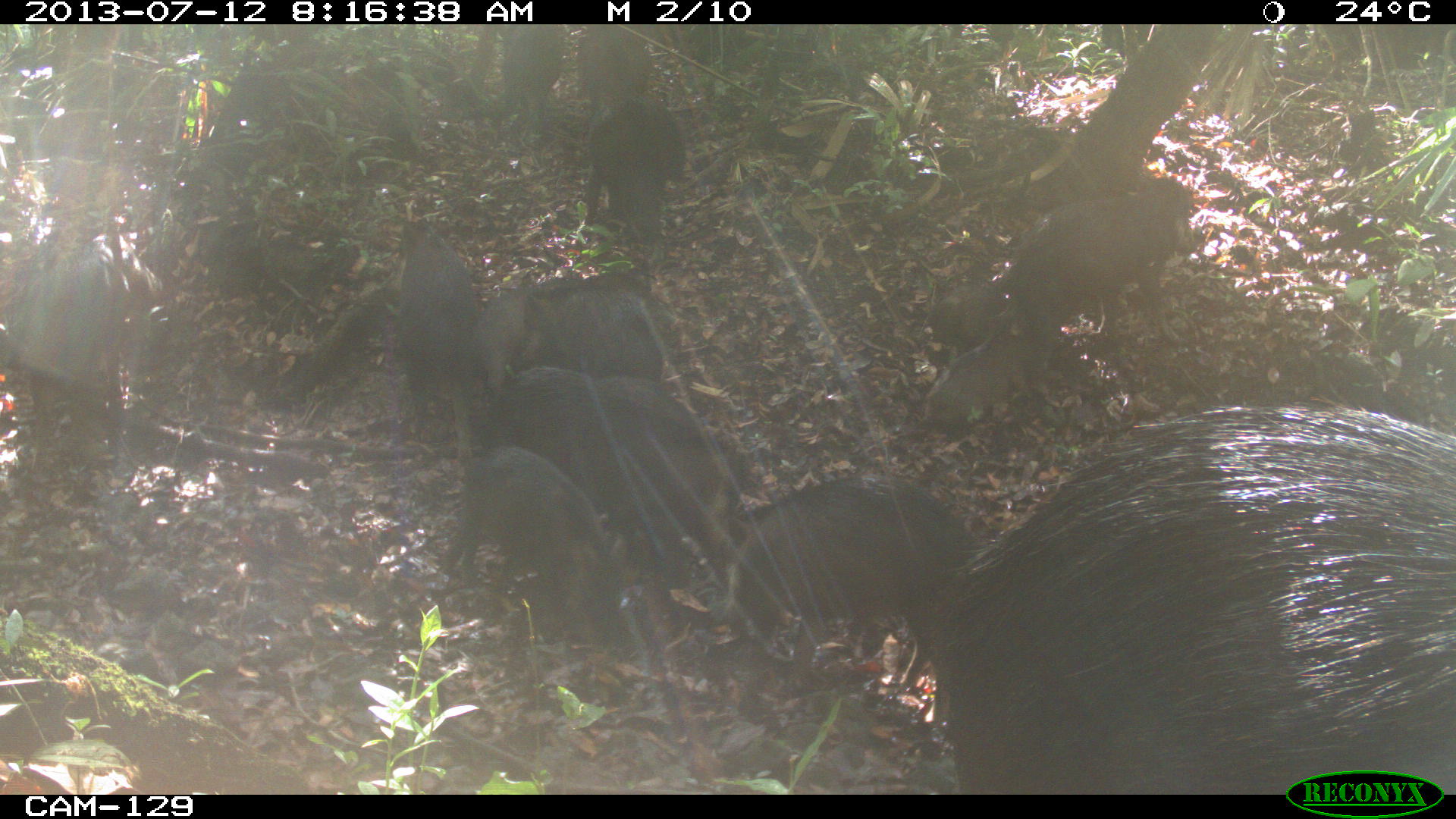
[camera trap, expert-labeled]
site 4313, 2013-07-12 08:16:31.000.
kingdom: Animalia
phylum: Chordata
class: Mammalia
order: Artiodactyla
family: Tayassuidae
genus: Tayassu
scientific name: Tayassu pecari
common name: white-lipped peccary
Tayassu pecari (white-lipped peccary), count 20.